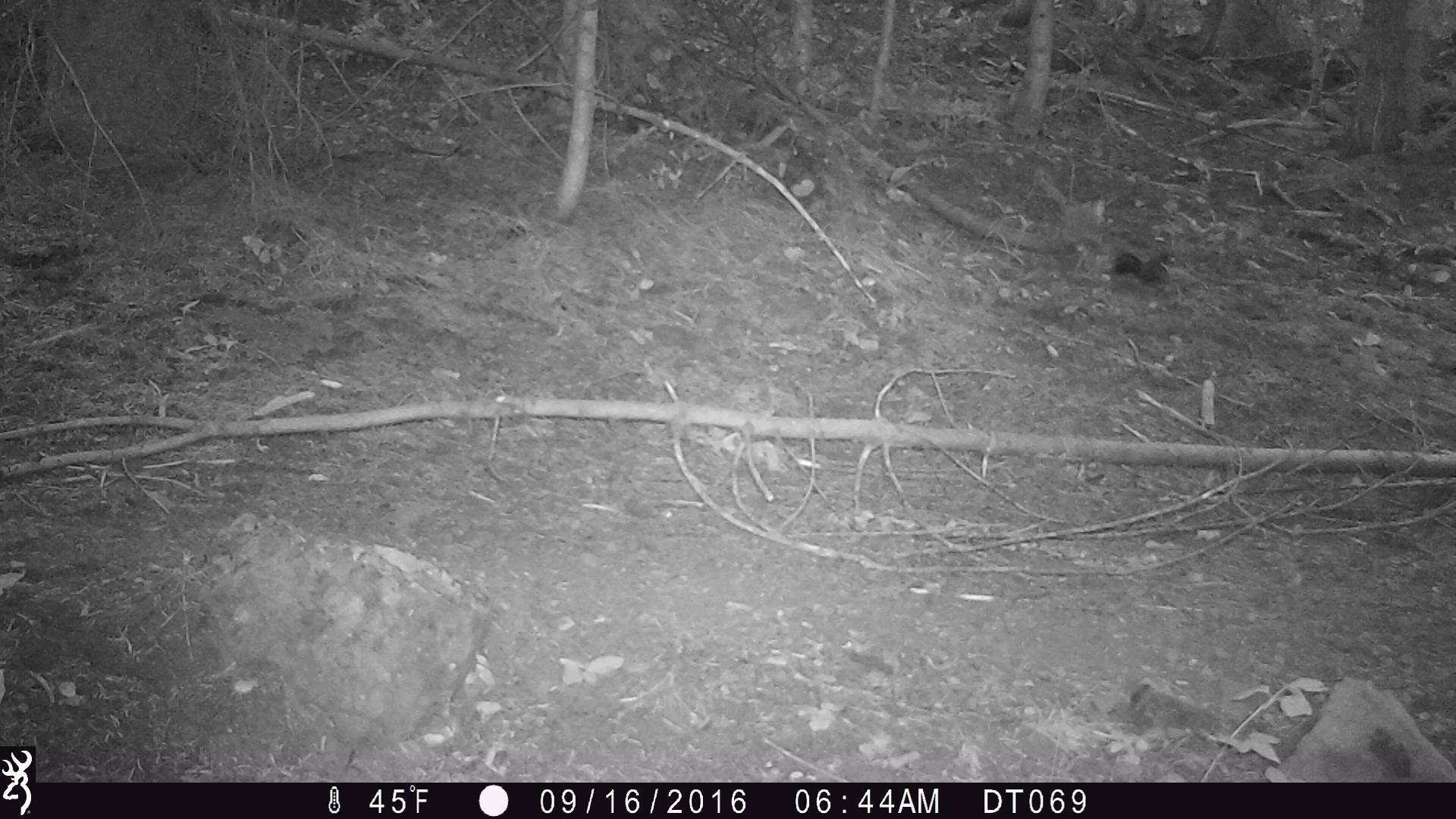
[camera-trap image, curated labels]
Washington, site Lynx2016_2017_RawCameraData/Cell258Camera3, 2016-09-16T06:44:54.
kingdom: Animalia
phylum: Chordata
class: Mammalia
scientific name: Mammalia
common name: small mammal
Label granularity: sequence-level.